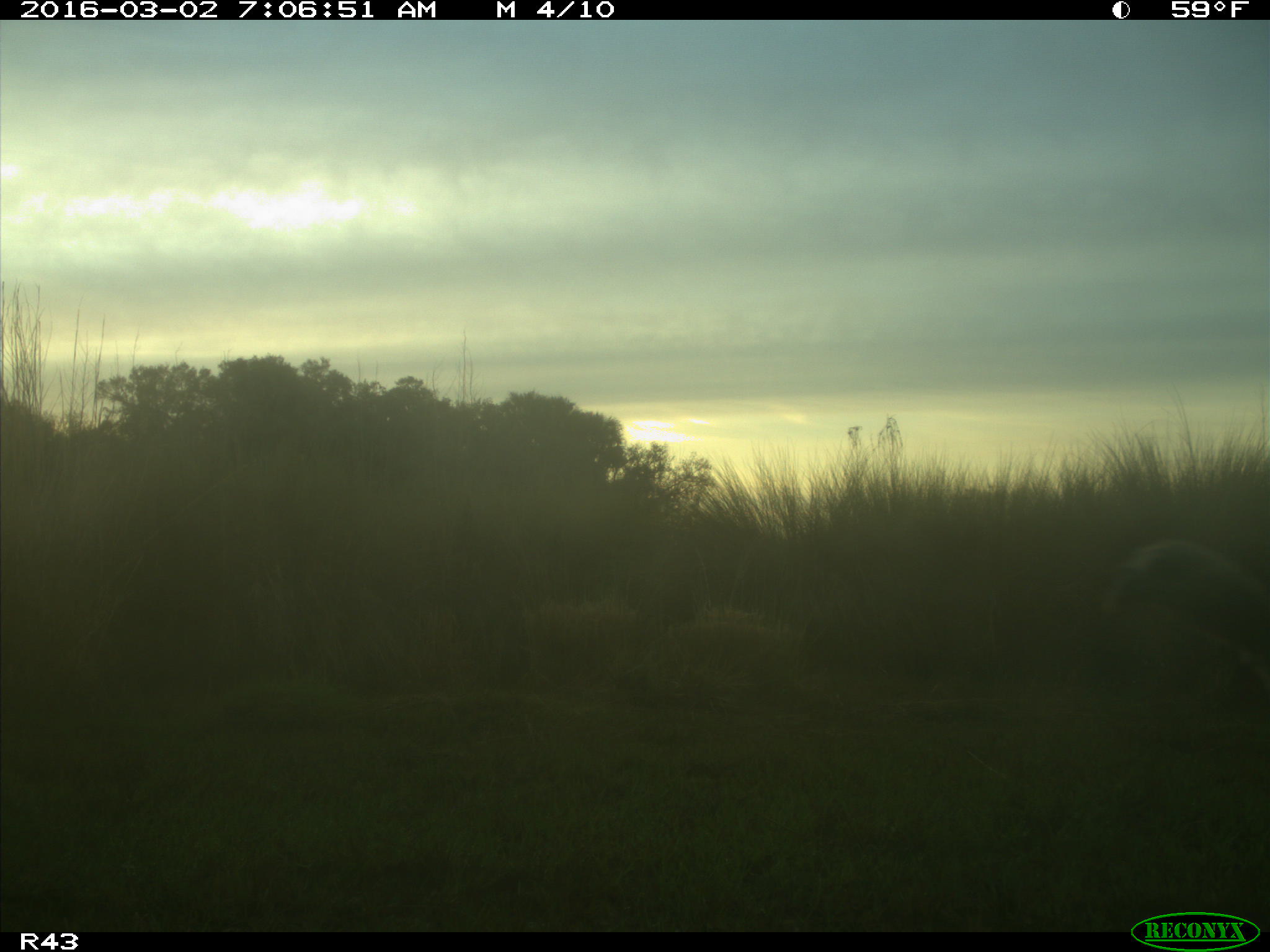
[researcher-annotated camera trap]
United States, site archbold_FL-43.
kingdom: Animalia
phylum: Chordata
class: Aves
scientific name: Aves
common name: birds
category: unidentified bird